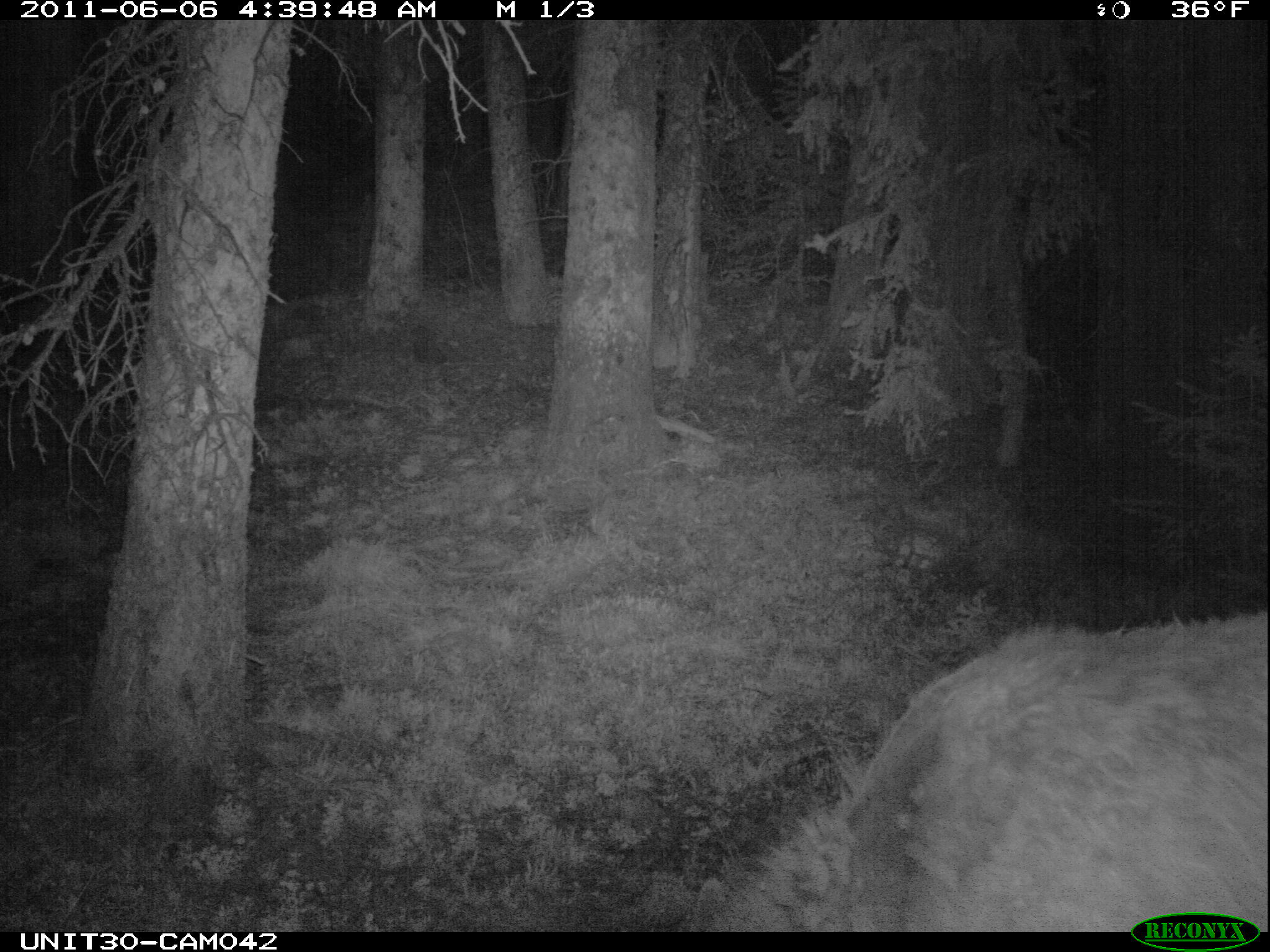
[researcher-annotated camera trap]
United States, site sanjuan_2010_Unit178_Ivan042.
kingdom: Animalia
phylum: Chordata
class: Mammalia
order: Artiodactyla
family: Cervidae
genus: Cervus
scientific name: Cervus elaphus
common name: red deer